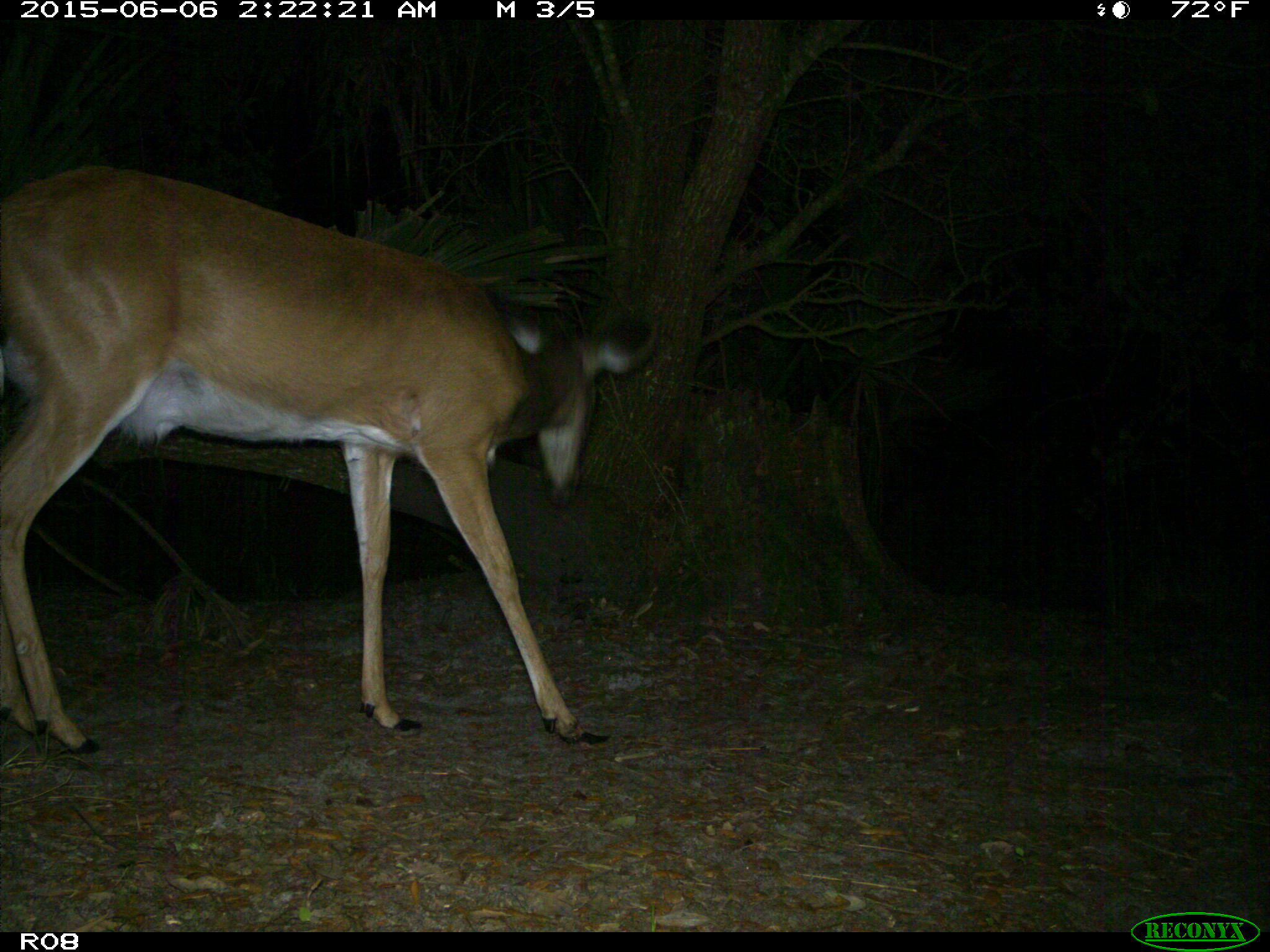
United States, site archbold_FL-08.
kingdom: Animalia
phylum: Chordata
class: Mammalia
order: Artiodactyla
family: Cervidae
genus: Odocoileus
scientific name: Odocoileus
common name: deer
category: unidentified deer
Unidentified deer (deer) (Odocoileus).